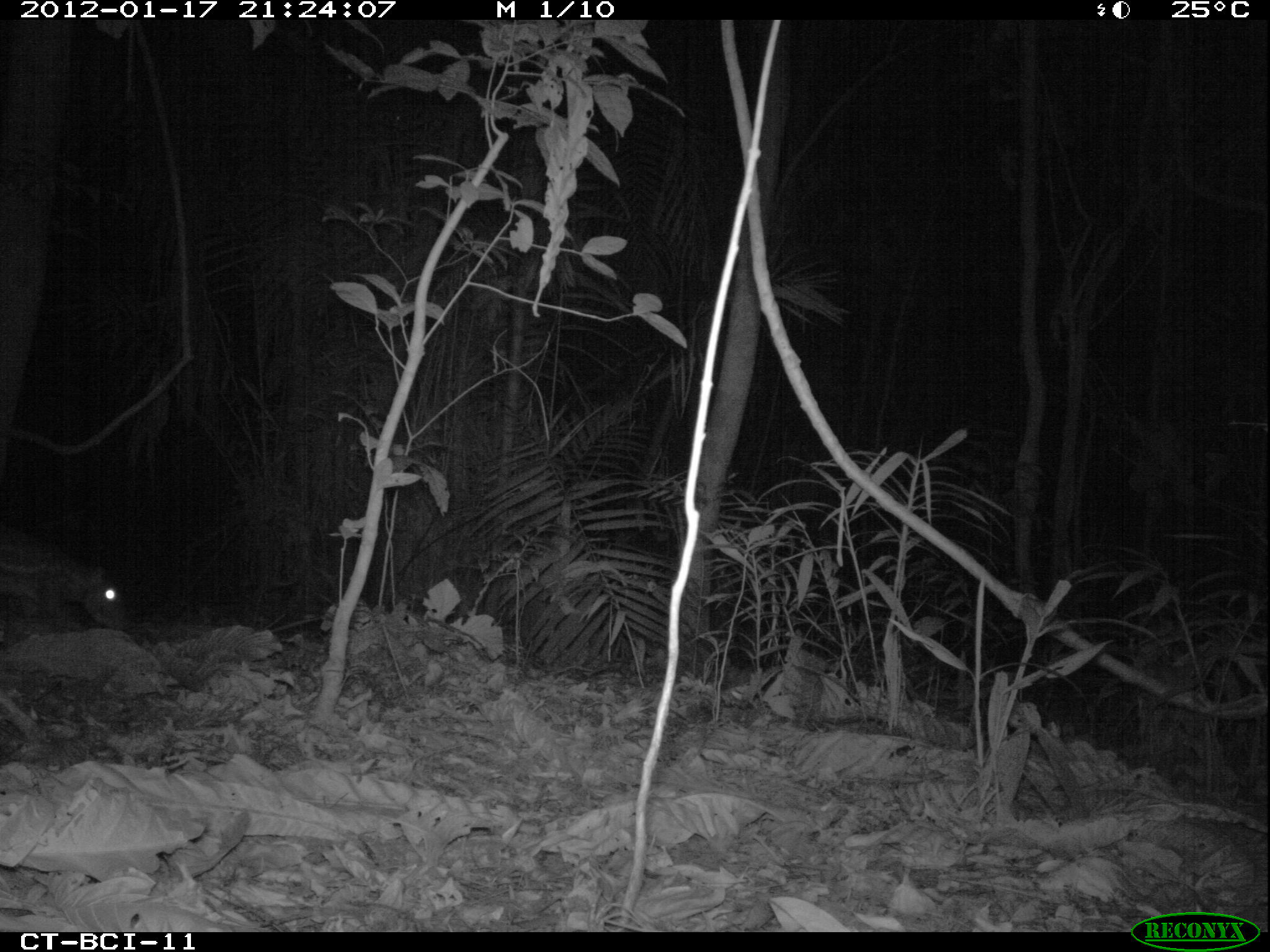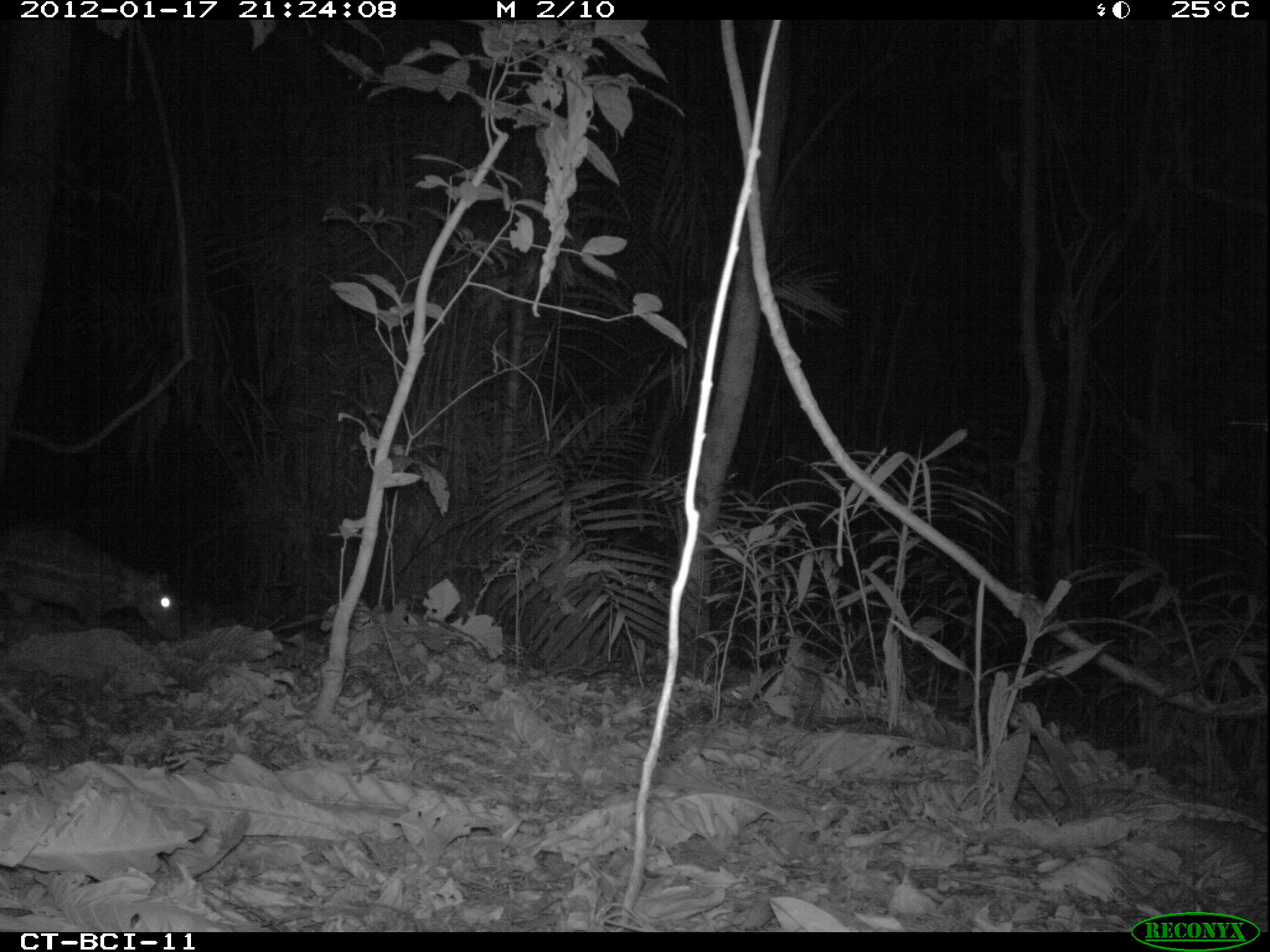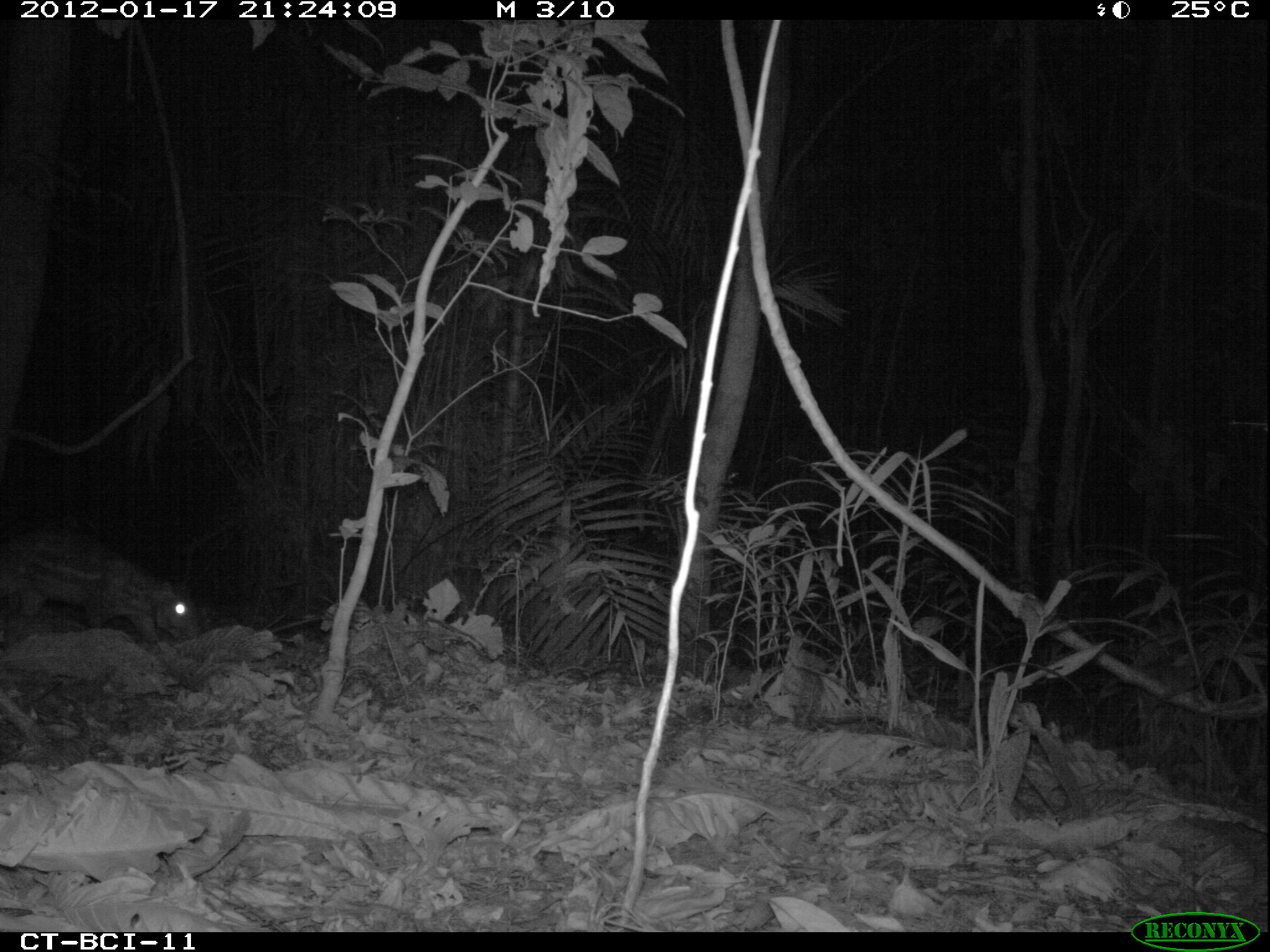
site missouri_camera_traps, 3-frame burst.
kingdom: Animalia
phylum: Chordata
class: Mammalia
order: Rodentia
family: Cuniculidae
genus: Cuniculus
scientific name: Cuniculus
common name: paca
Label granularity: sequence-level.